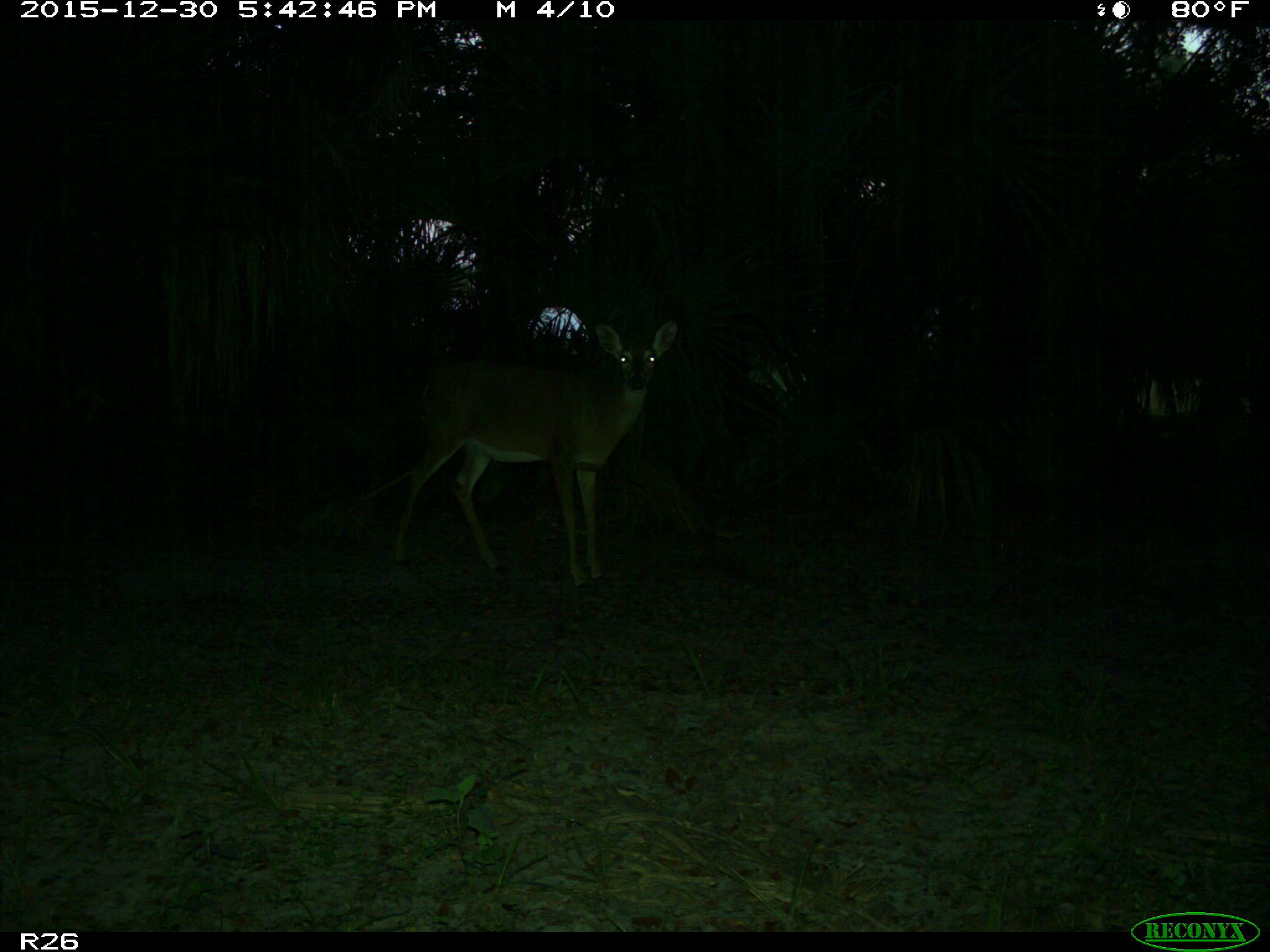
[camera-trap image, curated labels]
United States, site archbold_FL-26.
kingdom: Animalia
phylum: Chordata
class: Mammalia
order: Artiodactyla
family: Cervidae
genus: Odocoileus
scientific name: Odocoileus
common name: deer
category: unidentified deer